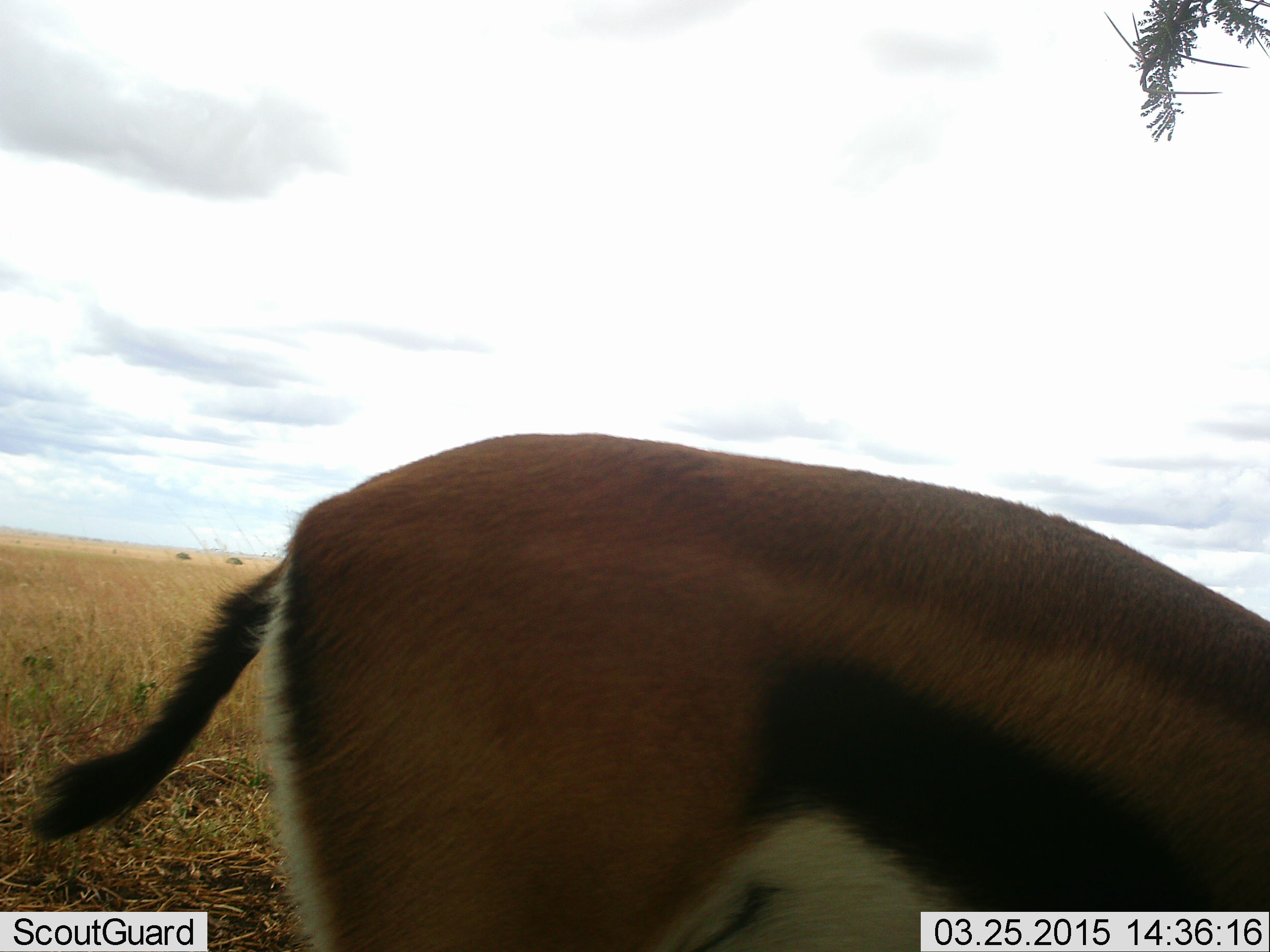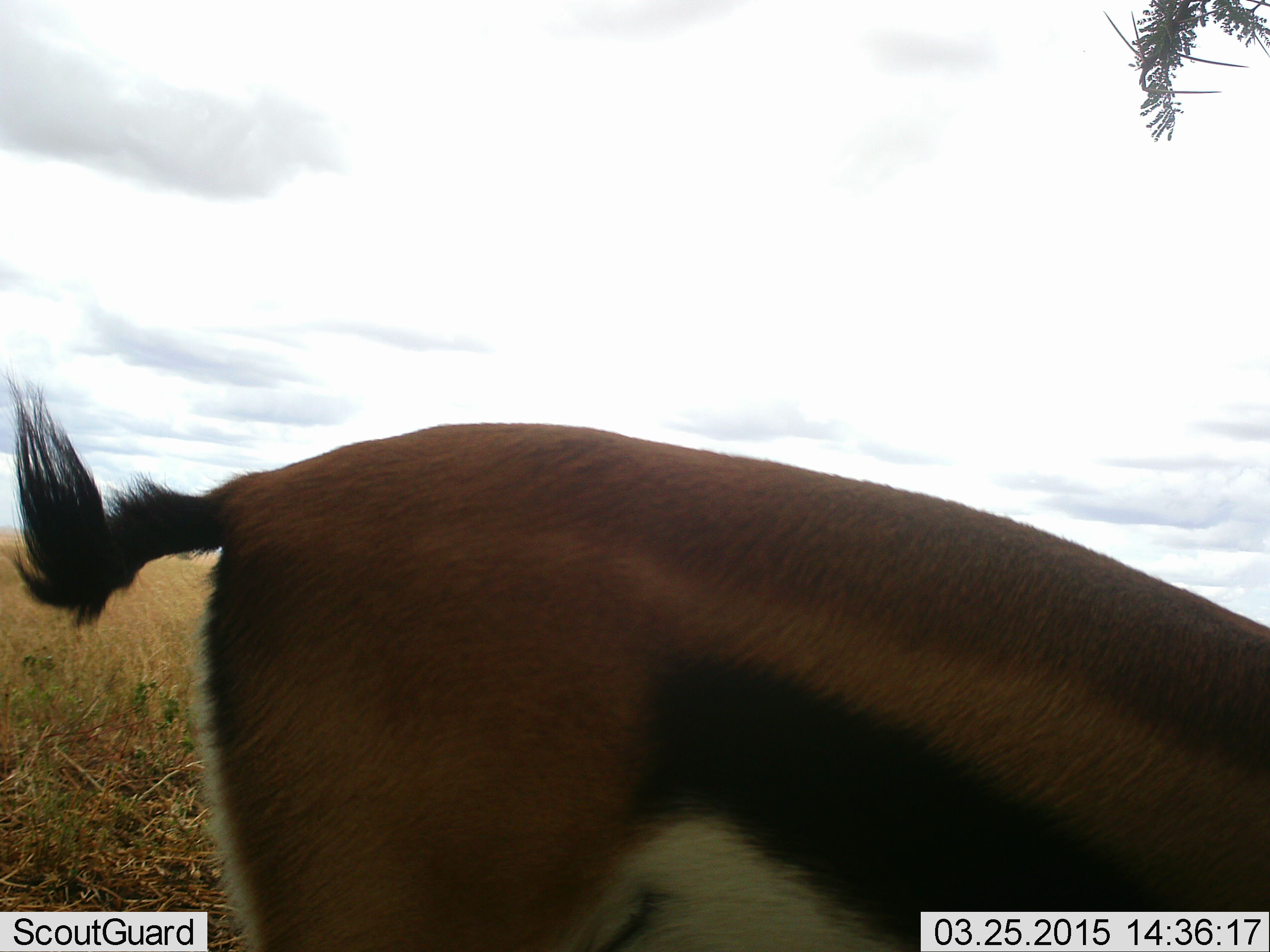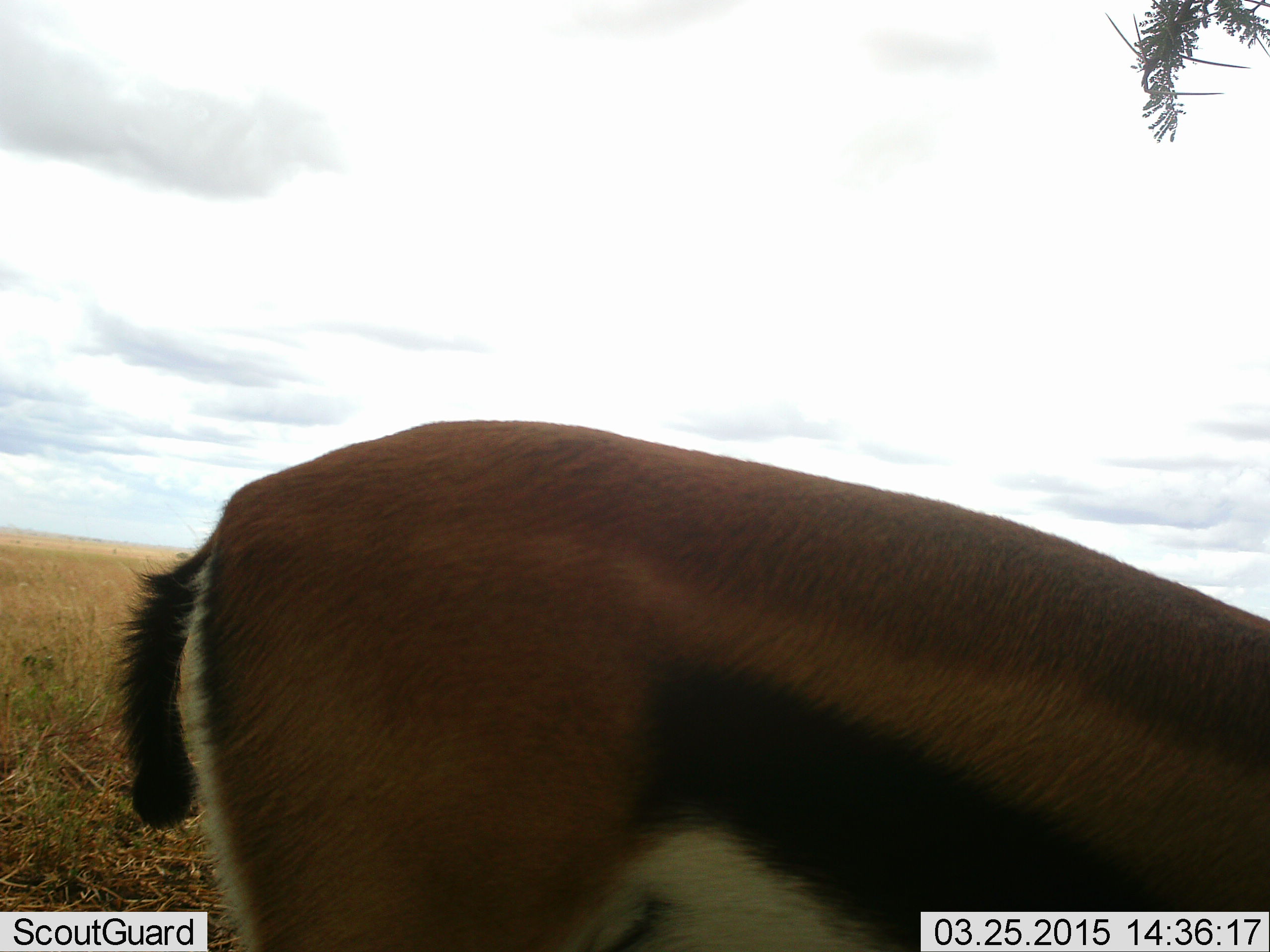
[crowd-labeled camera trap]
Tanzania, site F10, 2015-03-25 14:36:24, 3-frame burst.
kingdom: Animalia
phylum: Chordata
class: Mammalia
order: Artiodactyla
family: Bovidae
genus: Eudorcas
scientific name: Eudorcas thomsonii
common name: thomson's gazelle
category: gazellethomsons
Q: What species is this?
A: Gazellethomsons (thomson's gazelle) (Eudorcas thomsonii).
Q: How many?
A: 1.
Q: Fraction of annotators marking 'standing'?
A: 70%.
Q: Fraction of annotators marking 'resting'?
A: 0%.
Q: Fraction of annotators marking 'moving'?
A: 10%.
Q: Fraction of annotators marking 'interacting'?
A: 0%.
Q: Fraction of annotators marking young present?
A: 0%.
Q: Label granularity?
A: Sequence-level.